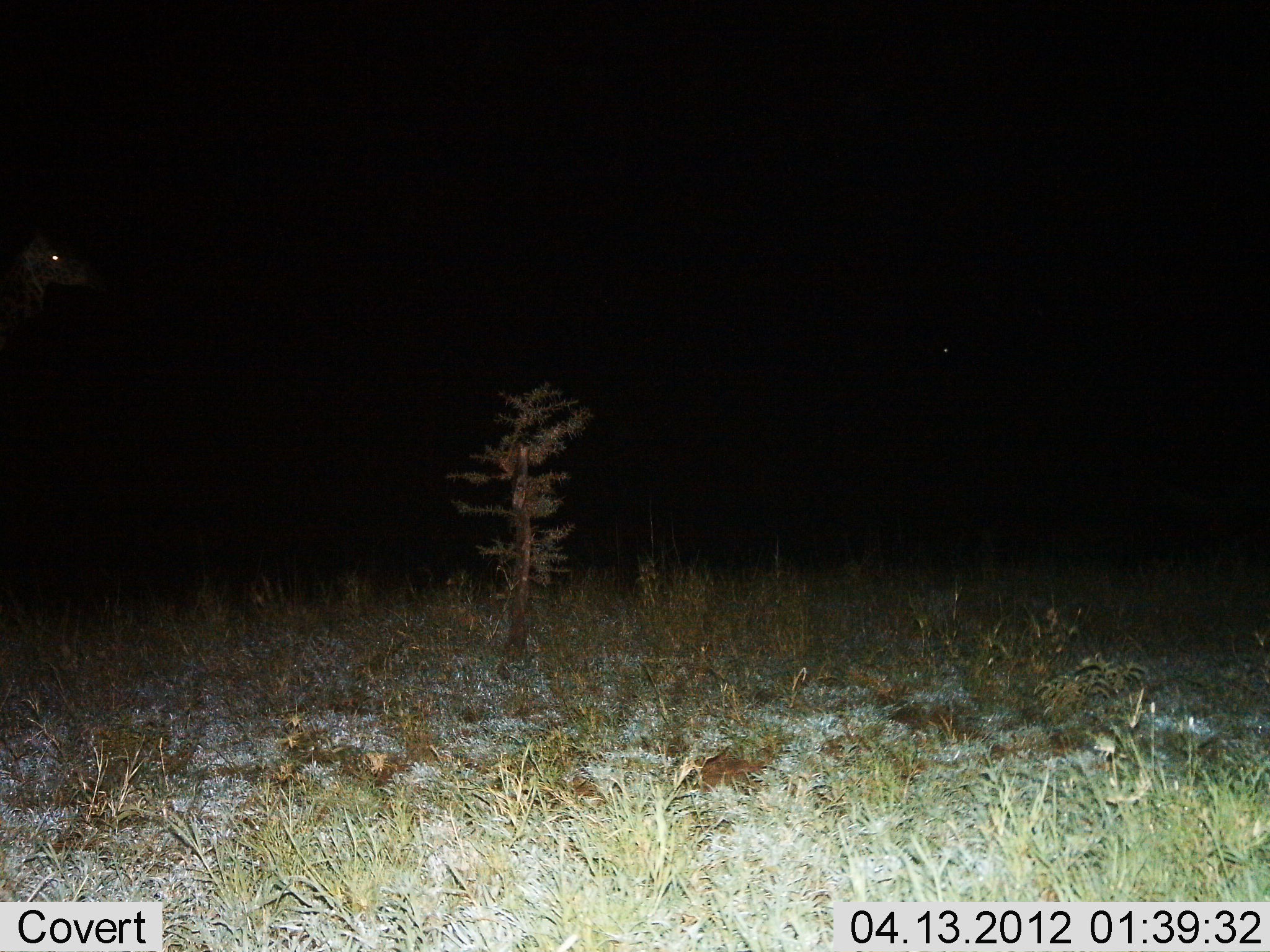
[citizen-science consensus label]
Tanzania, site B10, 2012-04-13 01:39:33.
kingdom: Animalia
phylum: Chordata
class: Mammalia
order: Artiodactyla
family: Giraffidae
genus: Giraffa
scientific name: Giraffa camelopardalis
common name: giraffe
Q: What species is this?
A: Giraffe (Giraffa camelopardalis).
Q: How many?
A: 1.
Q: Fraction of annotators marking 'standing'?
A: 62%.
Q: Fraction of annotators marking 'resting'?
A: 0%.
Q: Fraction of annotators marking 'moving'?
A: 38%.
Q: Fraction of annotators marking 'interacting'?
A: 0%.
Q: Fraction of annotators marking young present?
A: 0%.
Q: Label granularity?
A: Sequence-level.